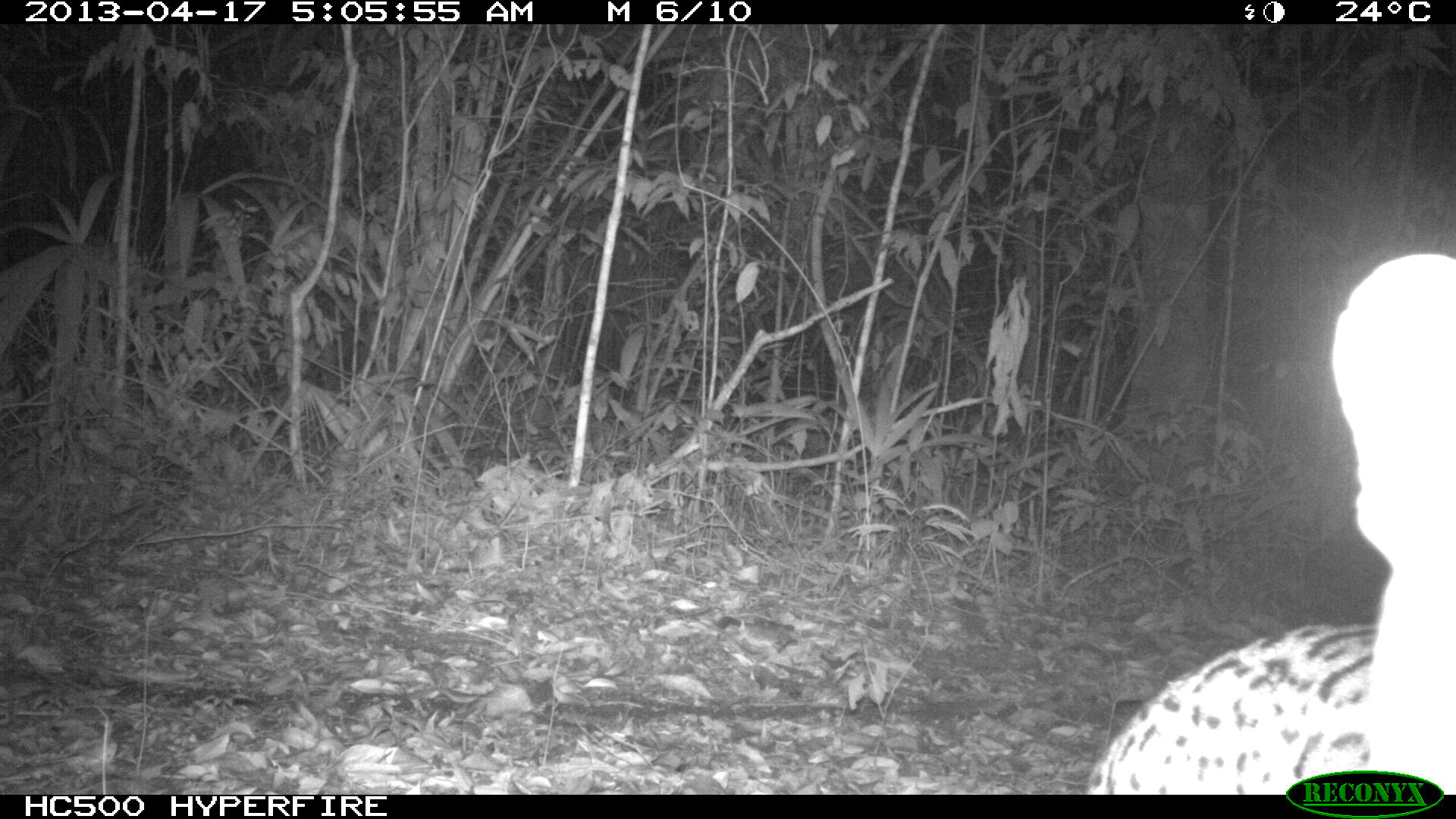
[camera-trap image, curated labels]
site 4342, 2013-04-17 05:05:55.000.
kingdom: Animalia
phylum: Chordata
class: Mammalia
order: Carnivora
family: Felidae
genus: Leopardus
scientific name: Leopardus pardalis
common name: ocelot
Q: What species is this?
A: Leopardus pardalis (ocelot).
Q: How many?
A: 1.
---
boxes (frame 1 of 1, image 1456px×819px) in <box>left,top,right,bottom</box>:
leopardus pardalis: <box>1087,250,1456,795</box>